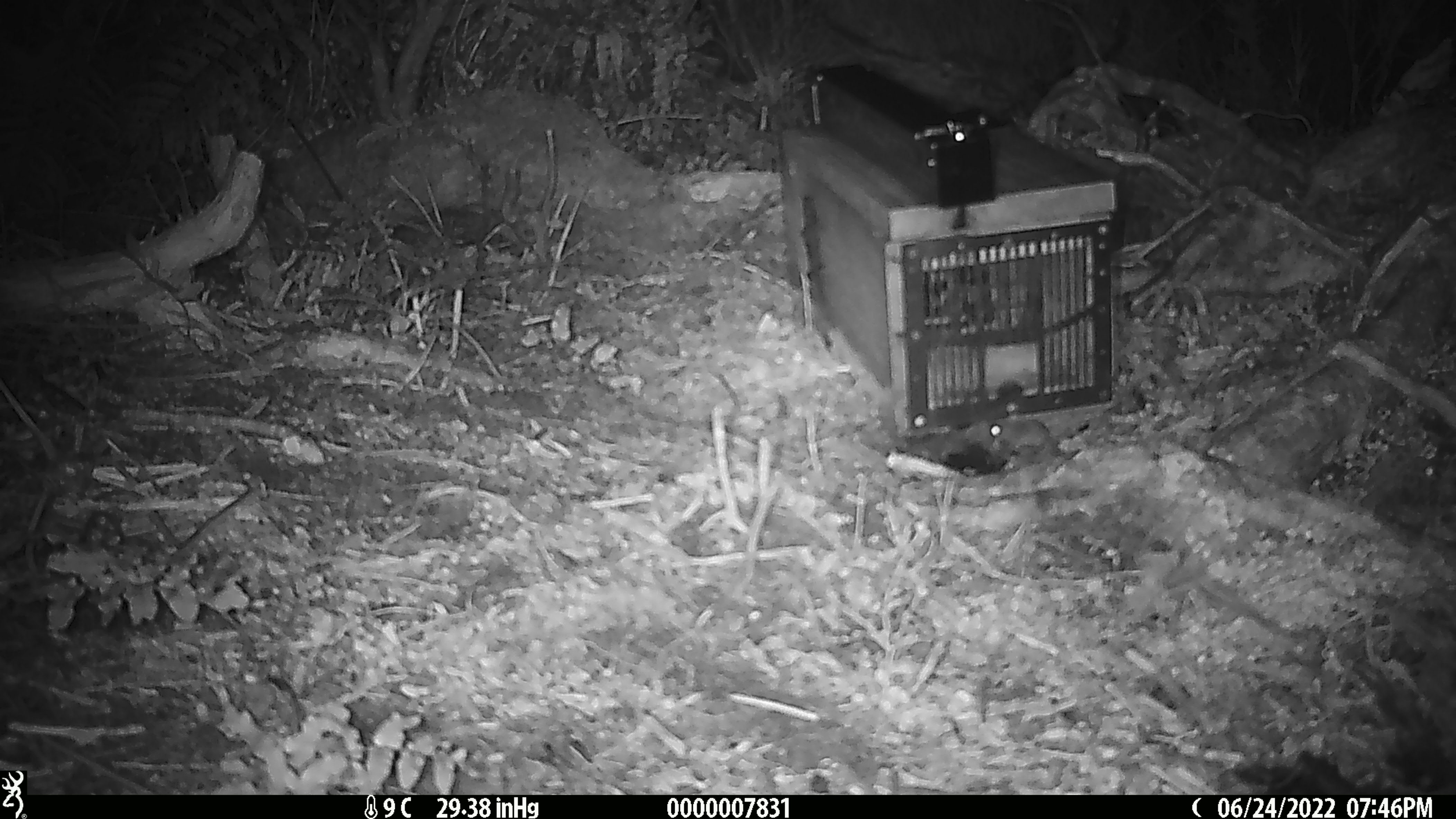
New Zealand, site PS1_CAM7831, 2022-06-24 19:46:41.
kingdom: Animalia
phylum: Chordata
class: Mammalia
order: Rodentia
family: Muridae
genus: Mus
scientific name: Mus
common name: mouse